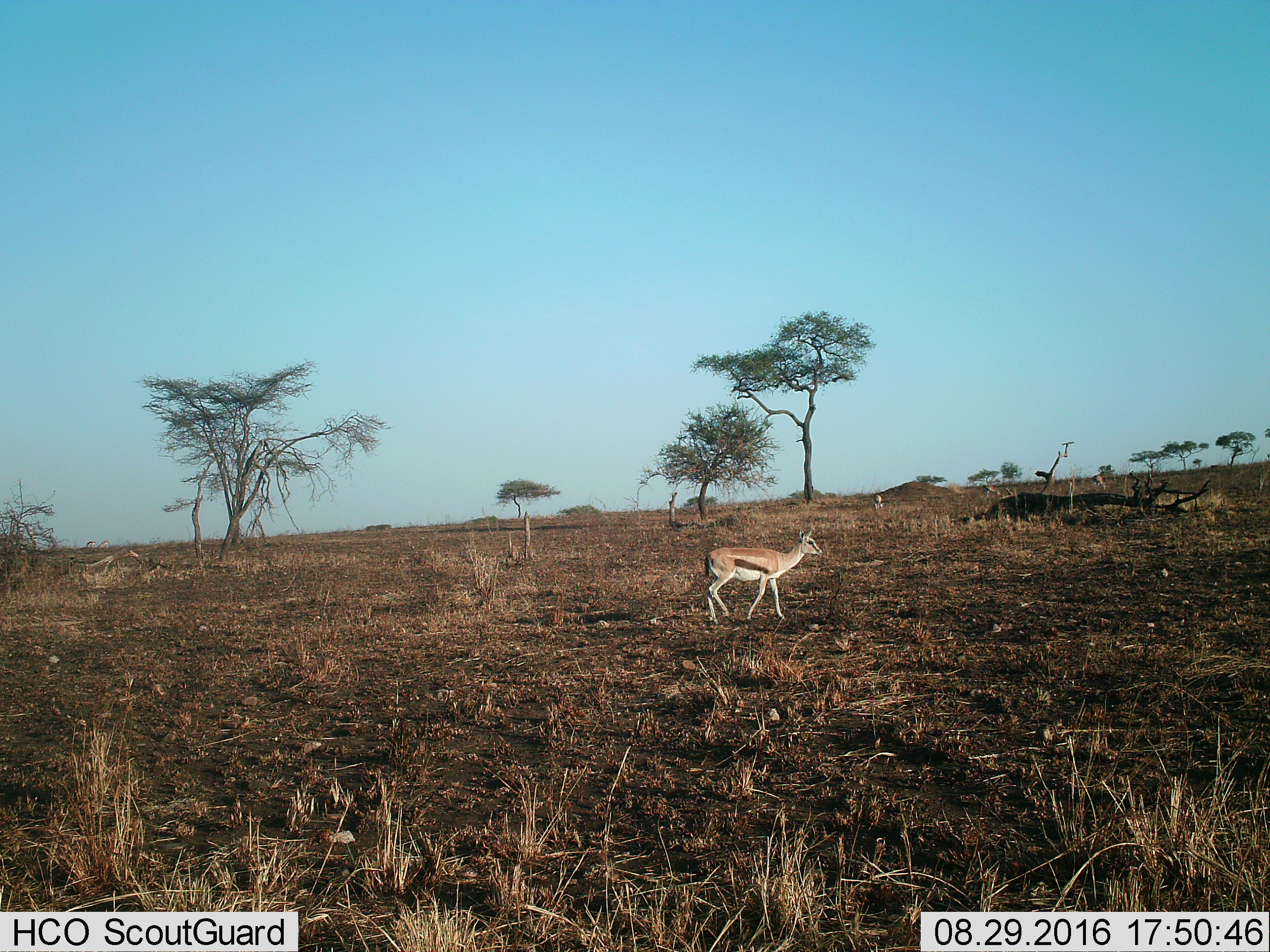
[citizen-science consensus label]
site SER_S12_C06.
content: unidentified animal